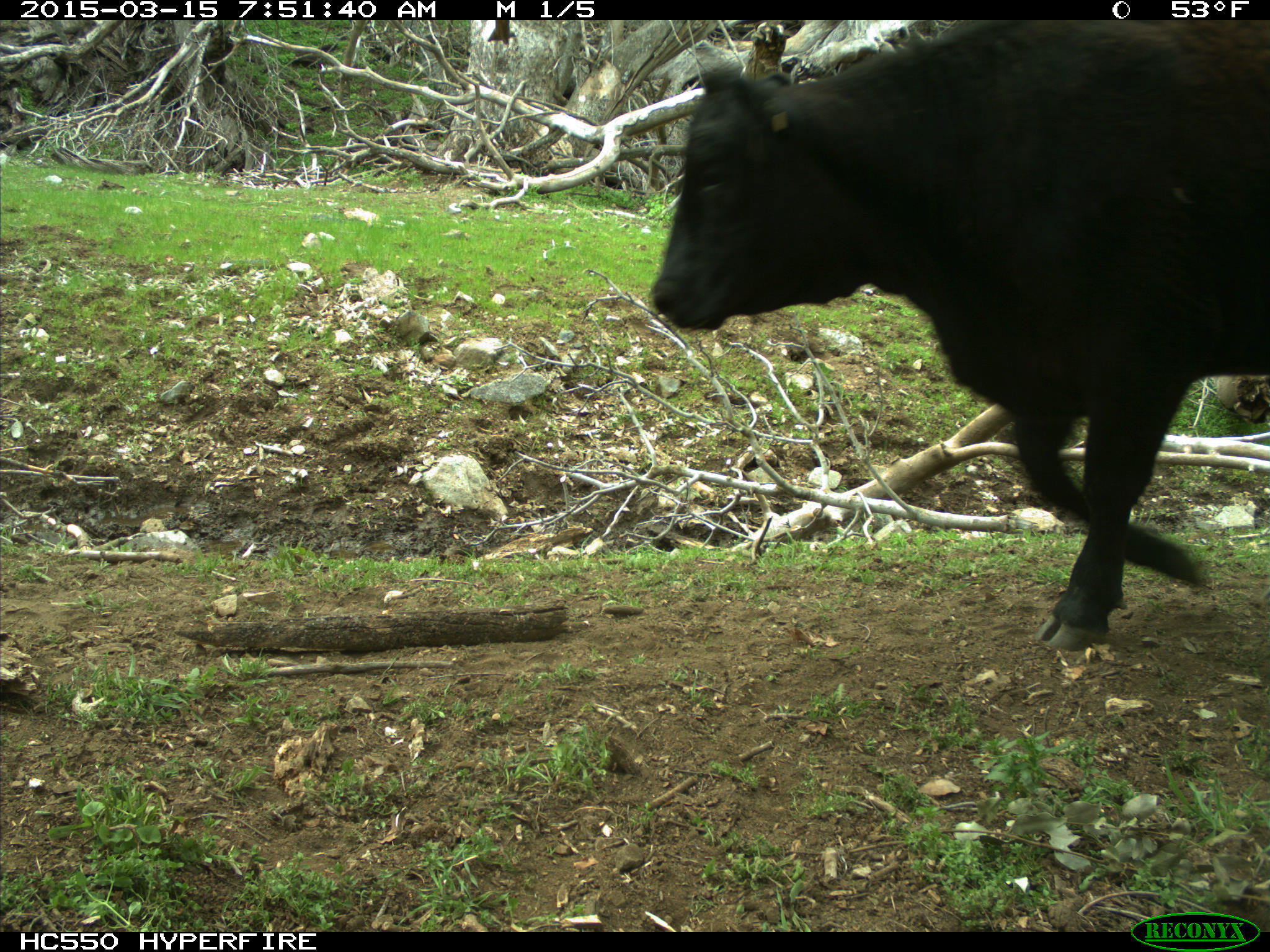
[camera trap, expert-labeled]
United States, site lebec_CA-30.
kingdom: Animalia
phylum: Chordata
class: Mammalia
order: Artiodactyla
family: Bovidae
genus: Bos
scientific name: Bos taurus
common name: domestic cow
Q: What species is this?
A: Bos taurus (domestic cow).